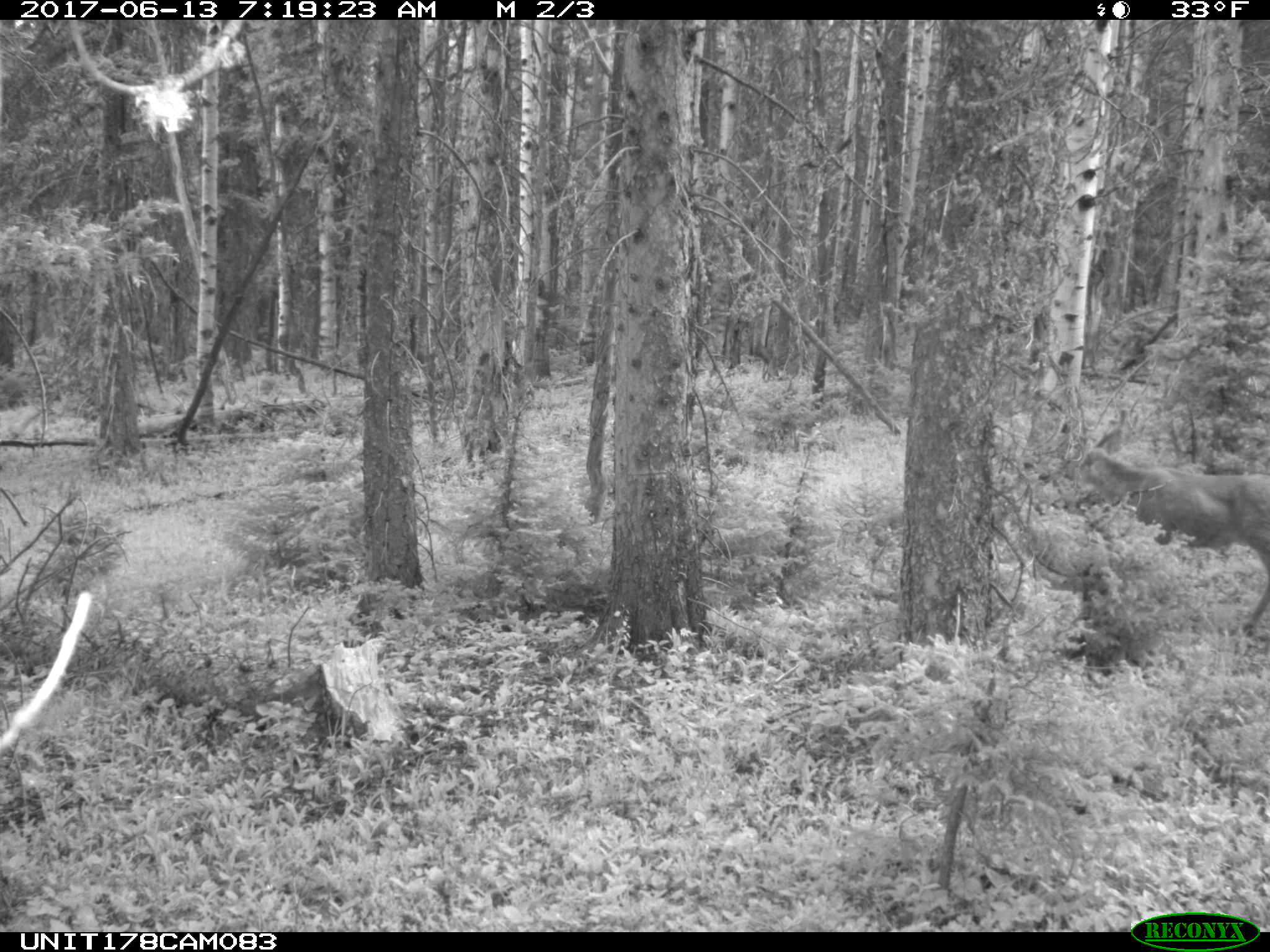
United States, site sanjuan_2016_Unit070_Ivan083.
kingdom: Animalia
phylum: Chordata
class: Mammalia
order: Artiodactyla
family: Cervidae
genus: Odocoileus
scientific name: Odocoileus hemionus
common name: mule deer